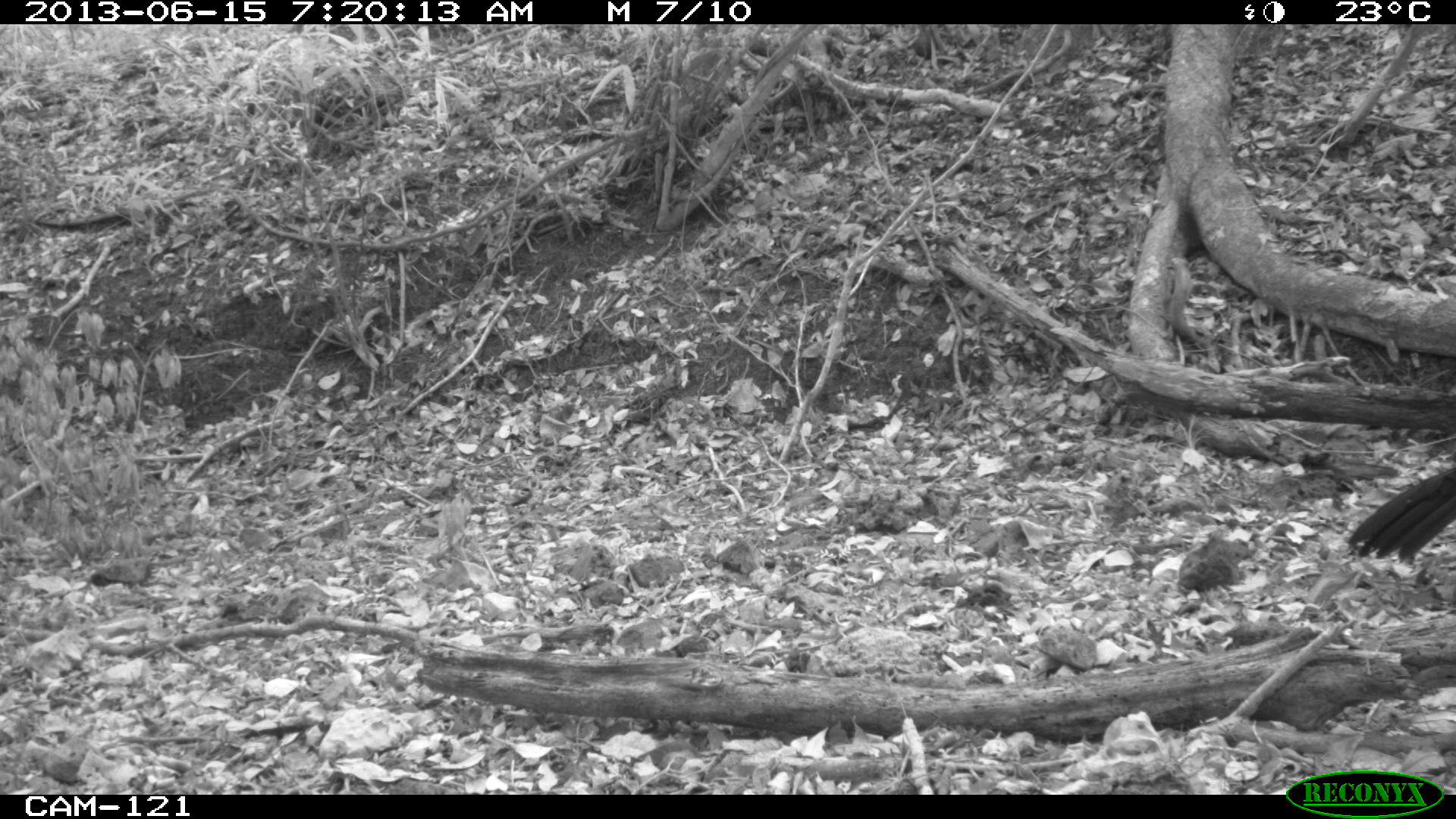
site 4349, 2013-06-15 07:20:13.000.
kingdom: Animalia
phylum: Chordata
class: Aves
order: Galliformes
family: Cracidae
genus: Crax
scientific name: Crax rubra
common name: great curassow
Crax rubra (great curassow), count 1, sex male.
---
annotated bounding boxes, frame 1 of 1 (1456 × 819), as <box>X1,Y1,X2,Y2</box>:
crax rubra: <box>1344,467,1456,569</box>